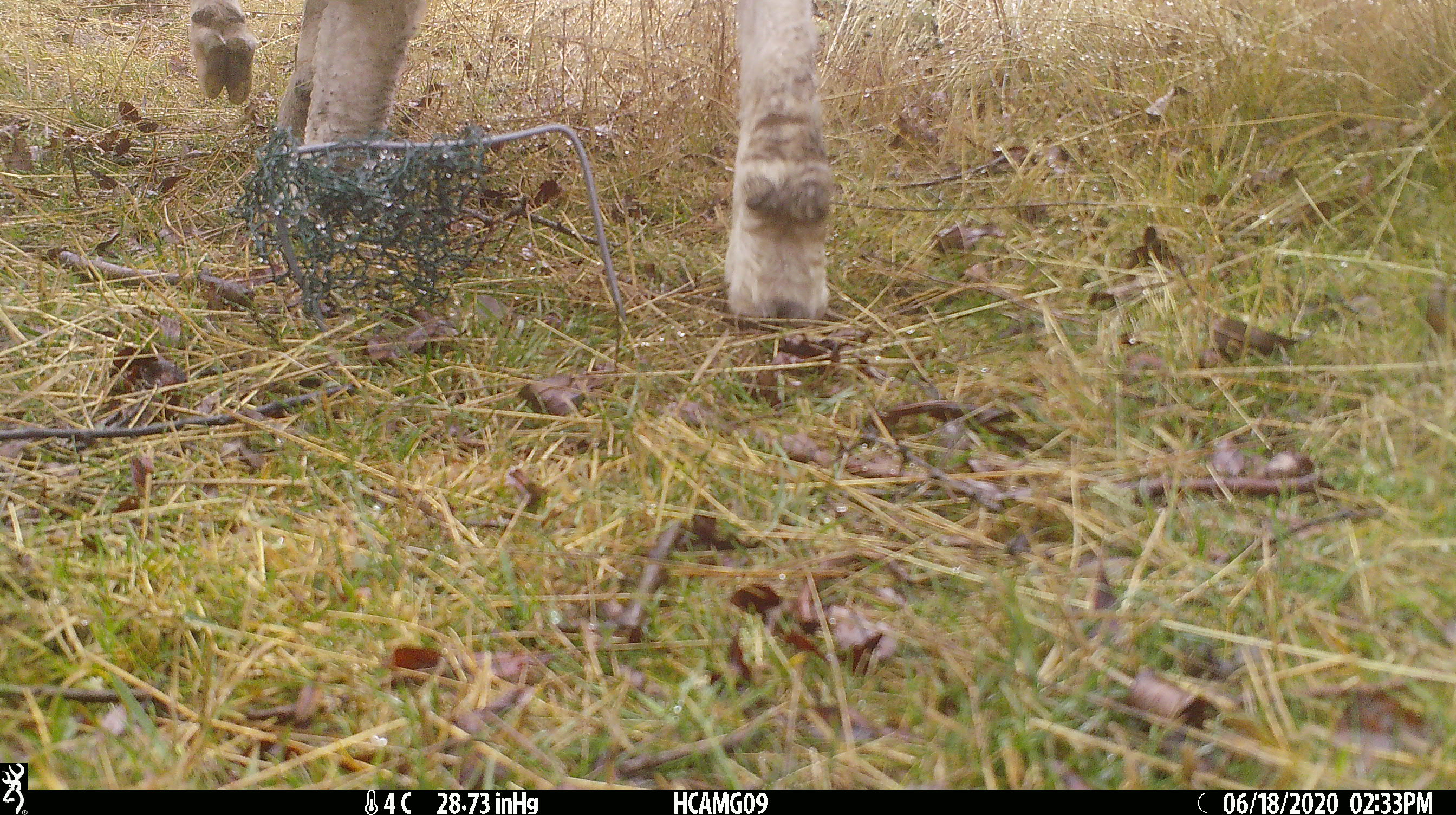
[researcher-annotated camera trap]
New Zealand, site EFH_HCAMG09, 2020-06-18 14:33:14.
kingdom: Animalia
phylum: Chordata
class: Mammalia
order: Artiodactyla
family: Bovidae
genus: Ovis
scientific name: Ovis aries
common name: domestic sheep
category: sheep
Sheep (domestic sheep) (Ovis aries).